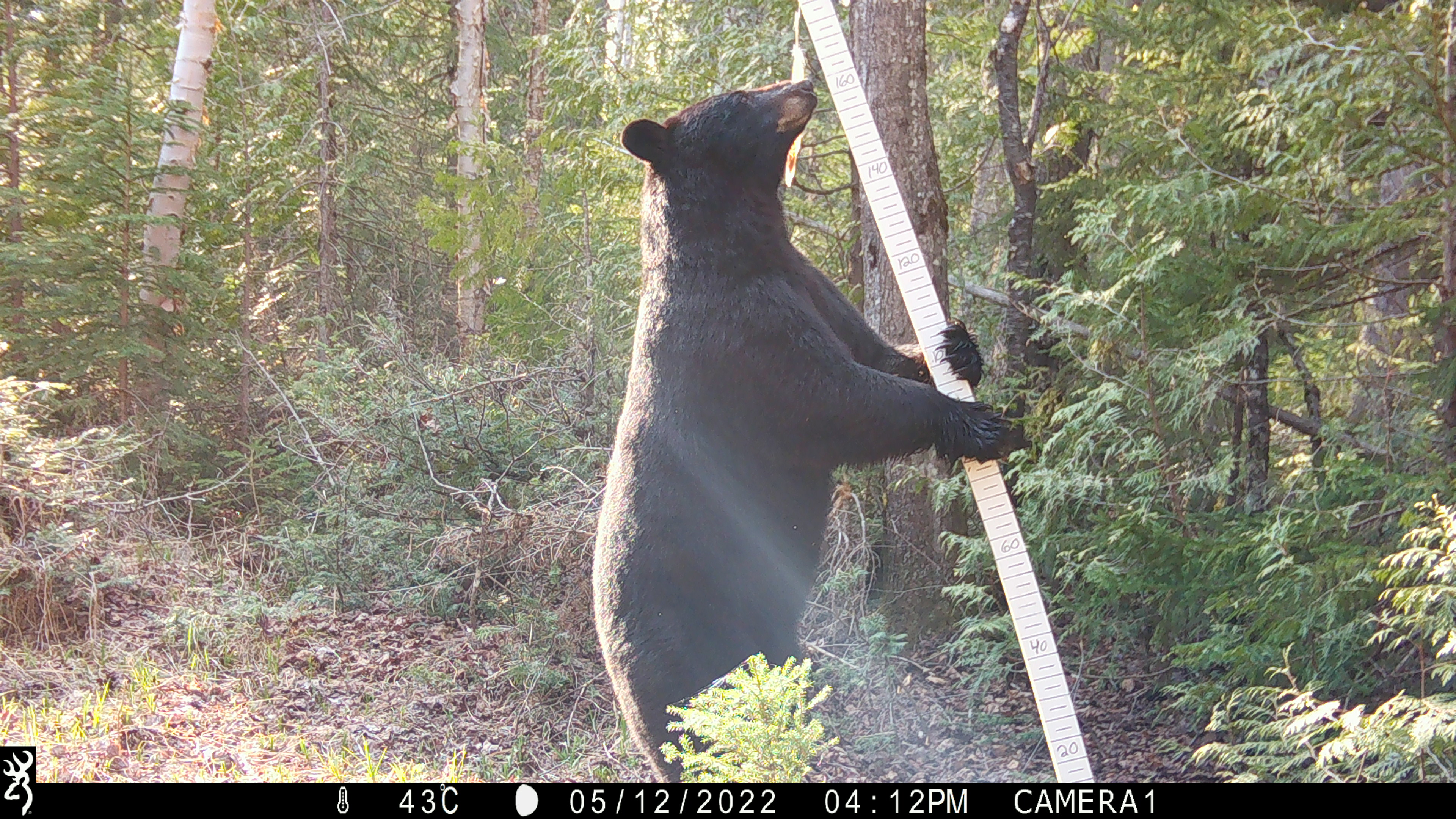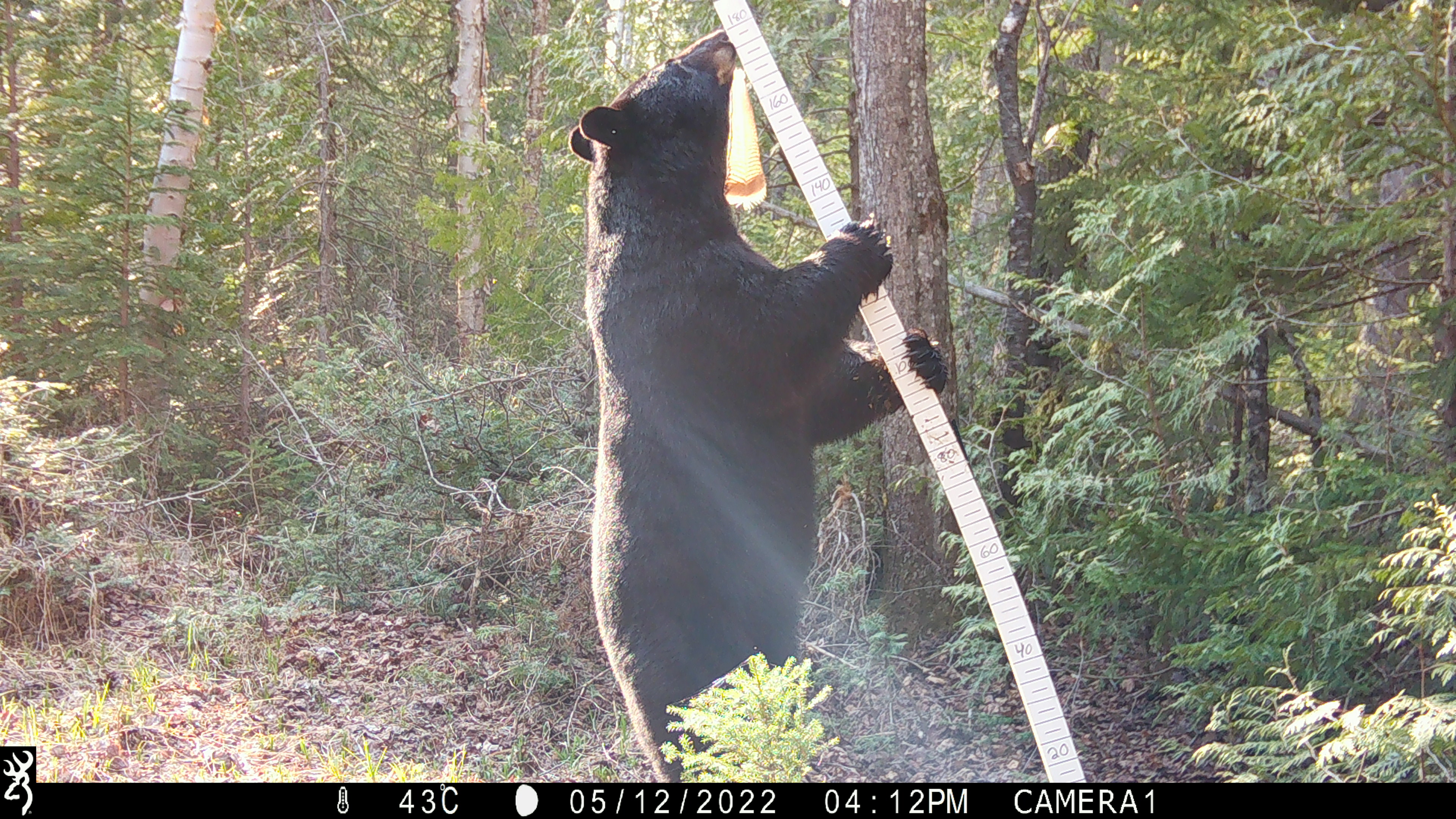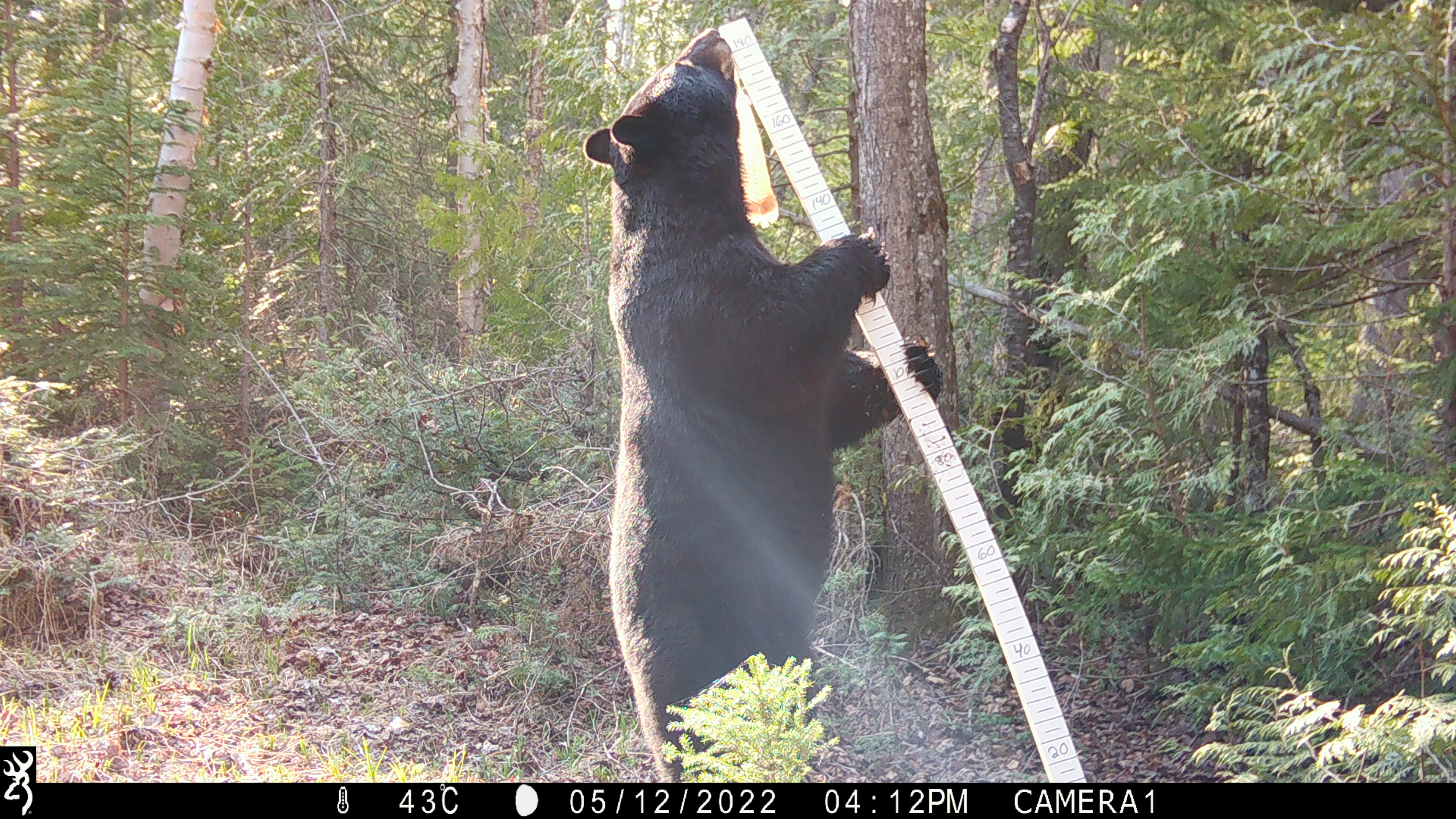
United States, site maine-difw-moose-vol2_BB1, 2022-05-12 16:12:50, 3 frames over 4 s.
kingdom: Animalia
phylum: Chordata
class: Mammalia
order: Carnivora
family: Ursidae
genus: Ursus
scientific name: Ursus americanus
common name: black bear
Black bear (Ursus americanus).